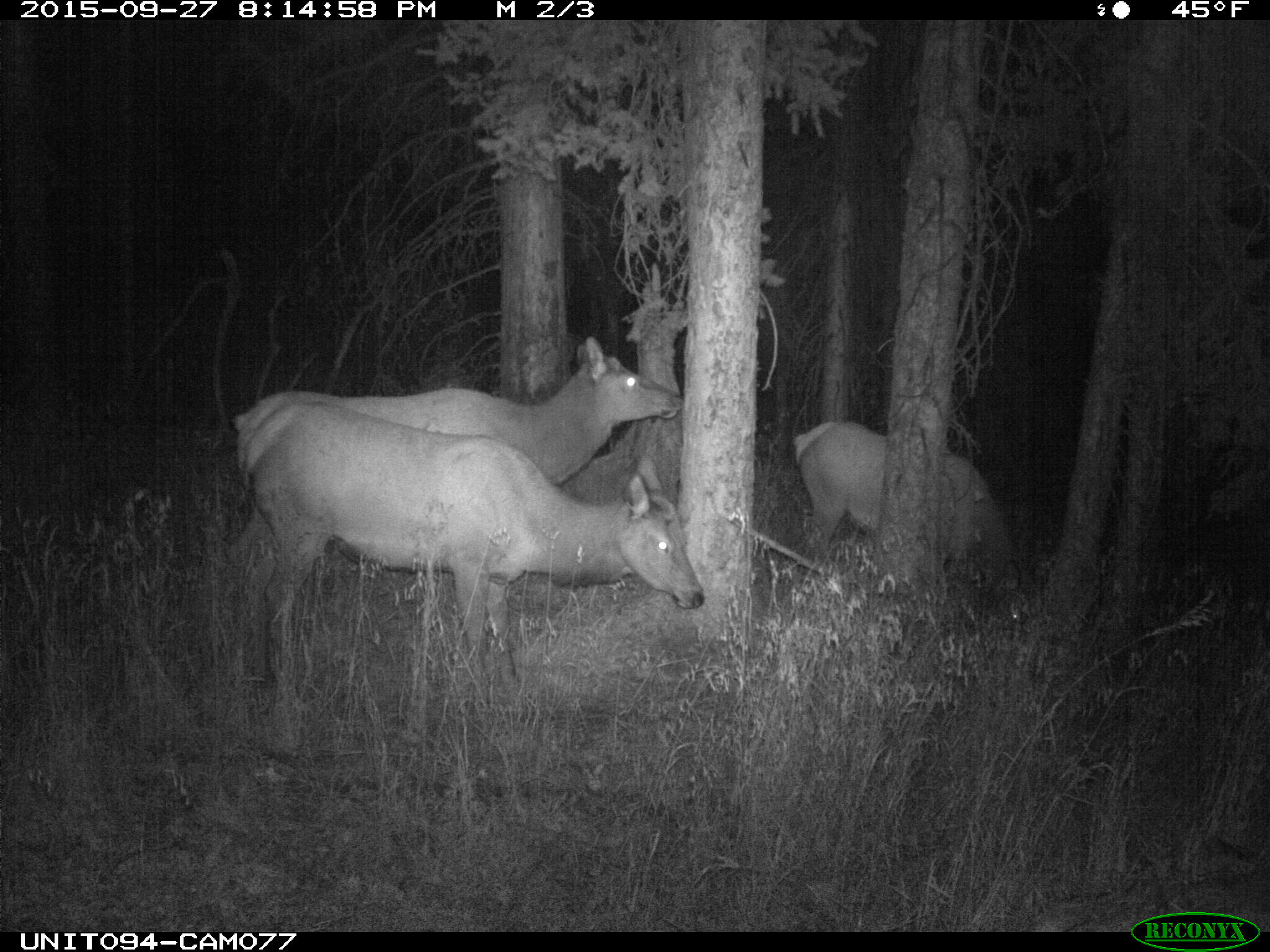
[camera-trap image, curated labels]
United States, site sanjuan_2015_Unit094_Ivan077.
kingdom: Animalia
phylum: Chordata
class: Mammalia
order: Artiodactyla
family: Cervidae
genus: Cervus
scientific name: Cervus elaphus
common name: red deer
Cervus elaphus (red deer).